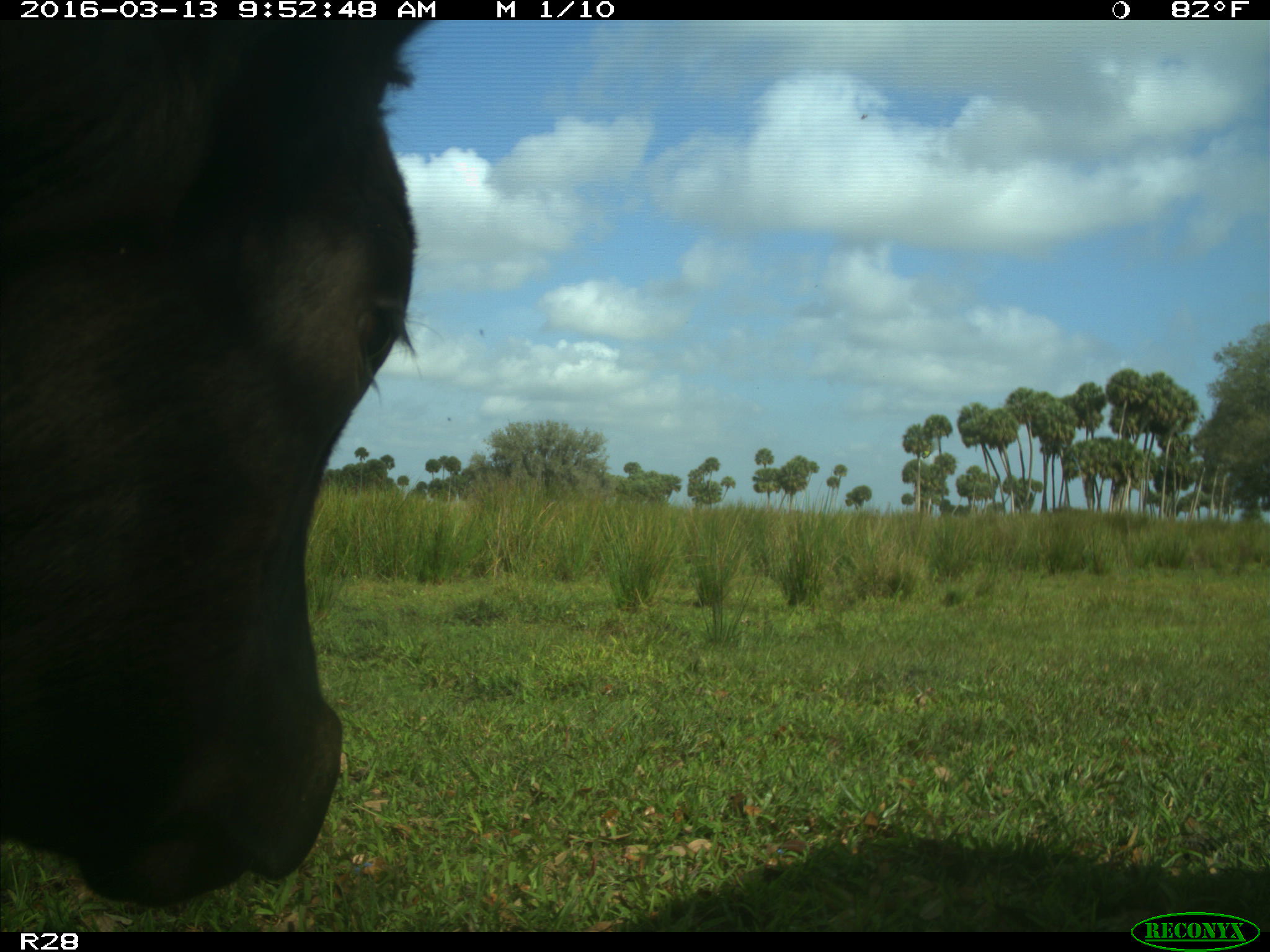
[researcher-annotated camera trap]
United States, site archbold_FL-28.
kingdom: Animalia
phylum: Chordata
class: Mammalia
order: Artiodactyla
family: Bovidae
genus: Bos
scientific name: Bos taurus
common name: domestic cow